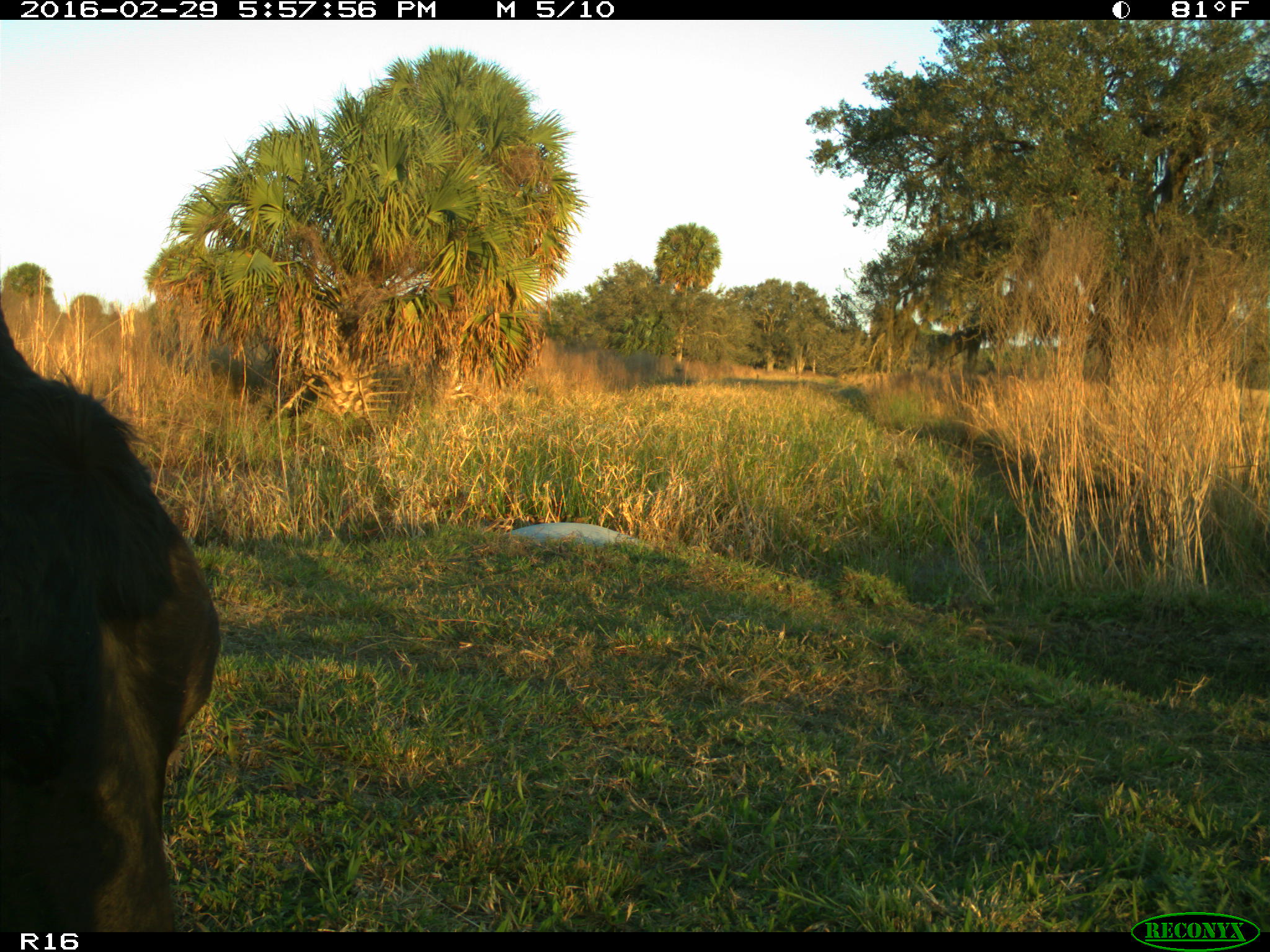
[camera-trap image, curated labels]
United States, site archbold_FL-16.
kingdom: Animalia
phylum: Chordata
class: Mammalia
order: Artiodactyla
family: Bovidae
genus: Bos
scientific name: Bos taurus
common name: domestic cow